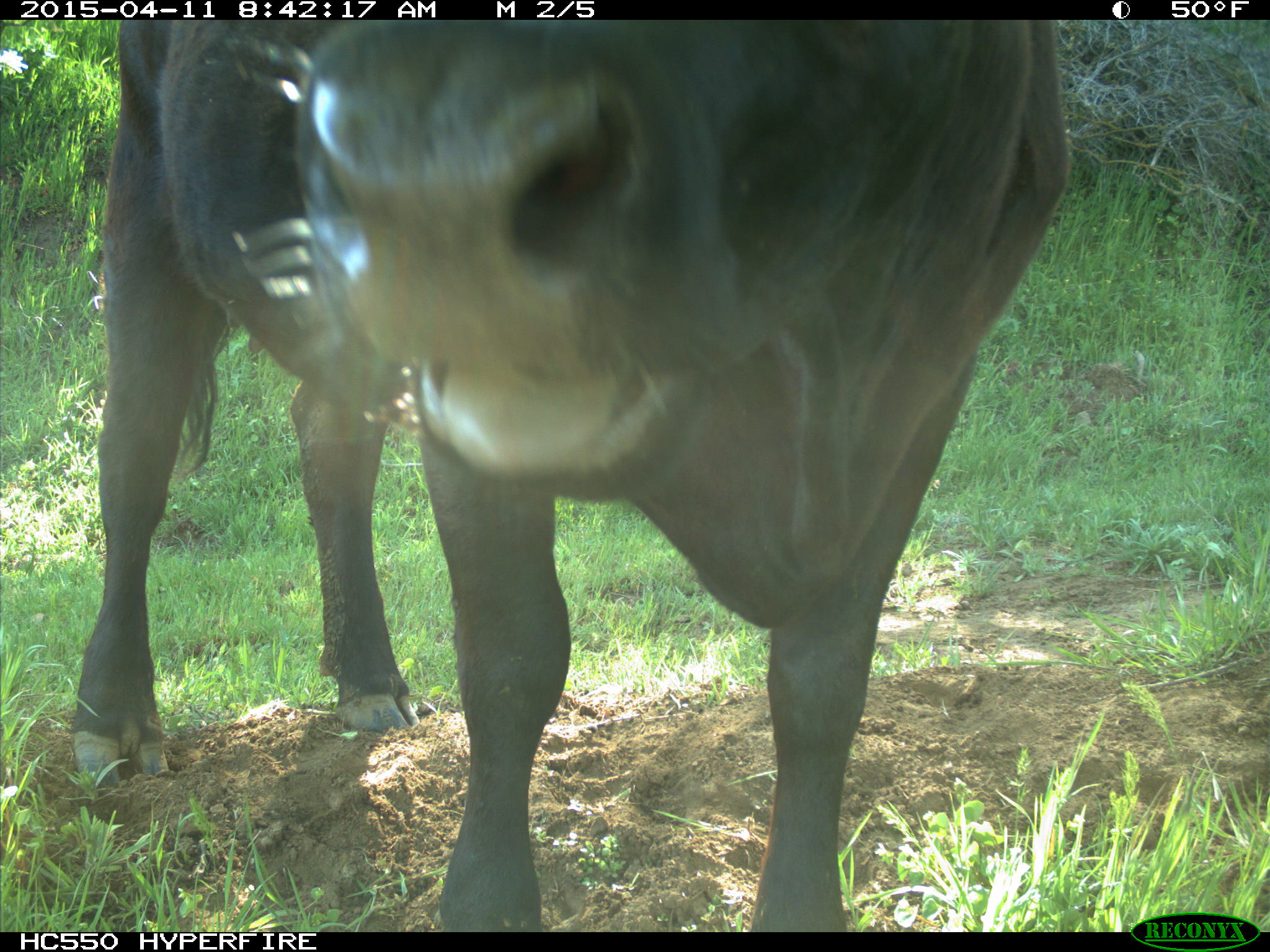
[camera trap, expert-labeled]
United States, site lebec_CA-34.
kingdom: Animalia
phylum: Chordata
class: Mammalia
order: Artiodactyla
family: Bovidae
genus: Bos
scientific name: Bos taurus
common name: domestic cow